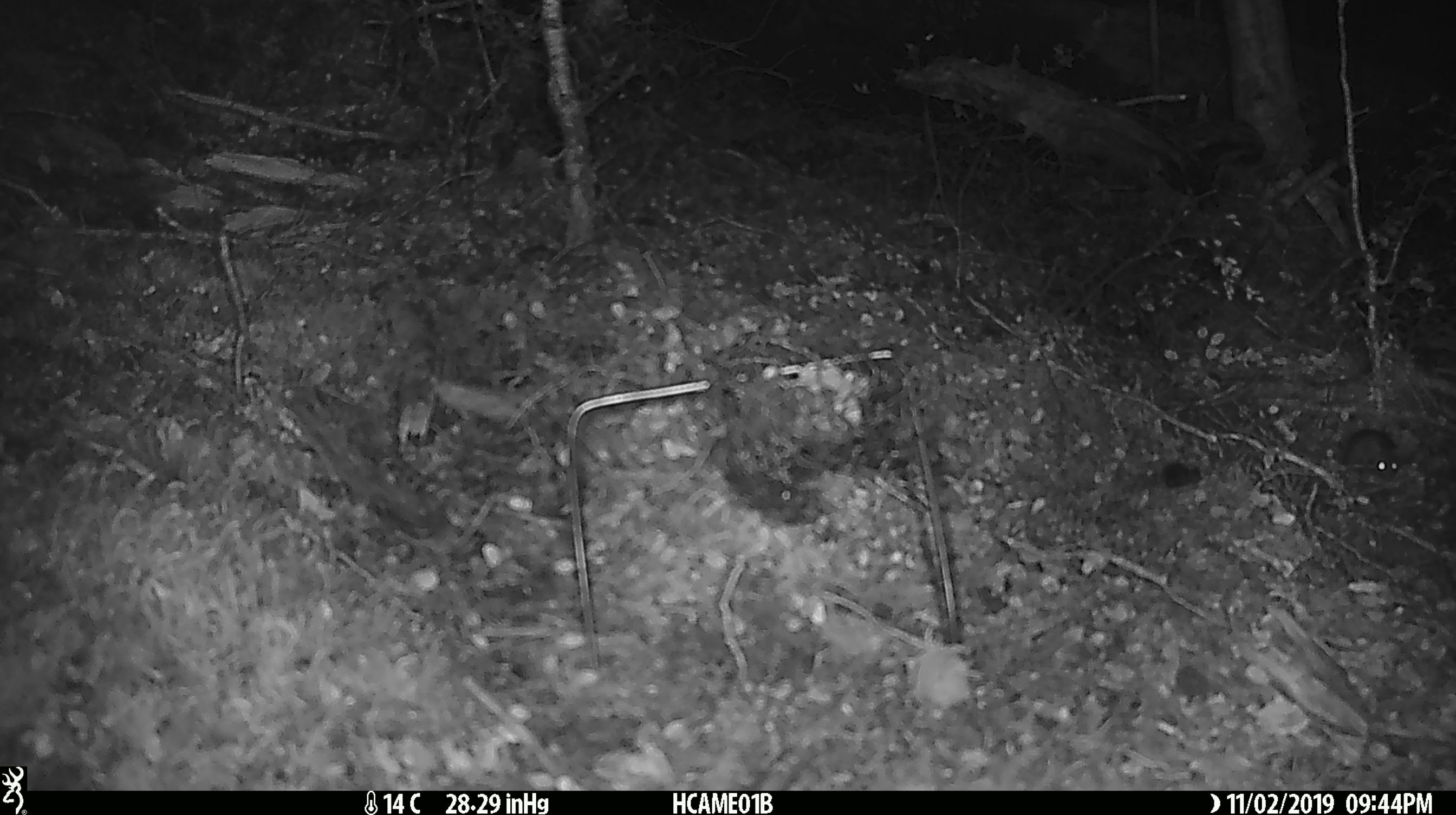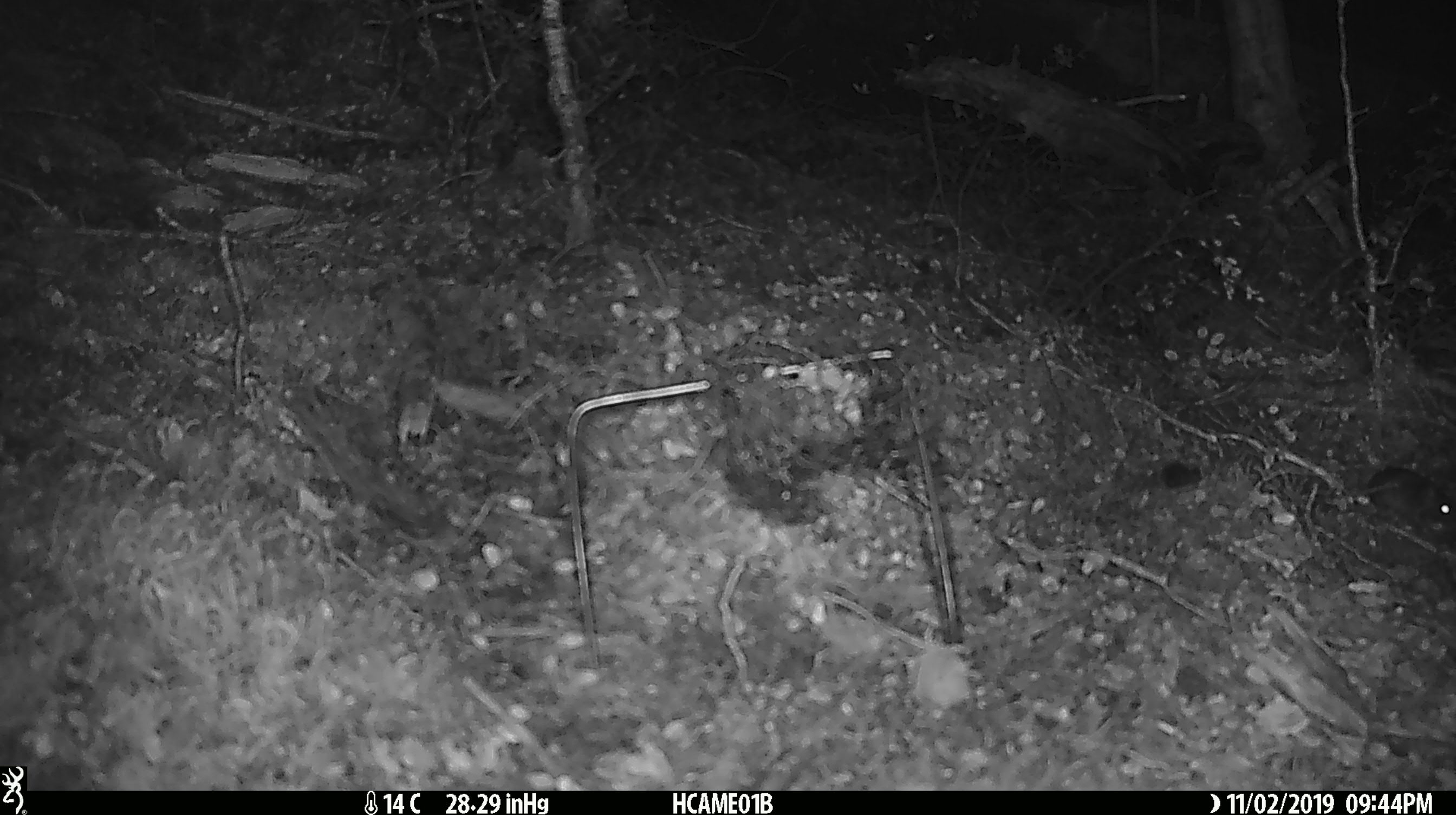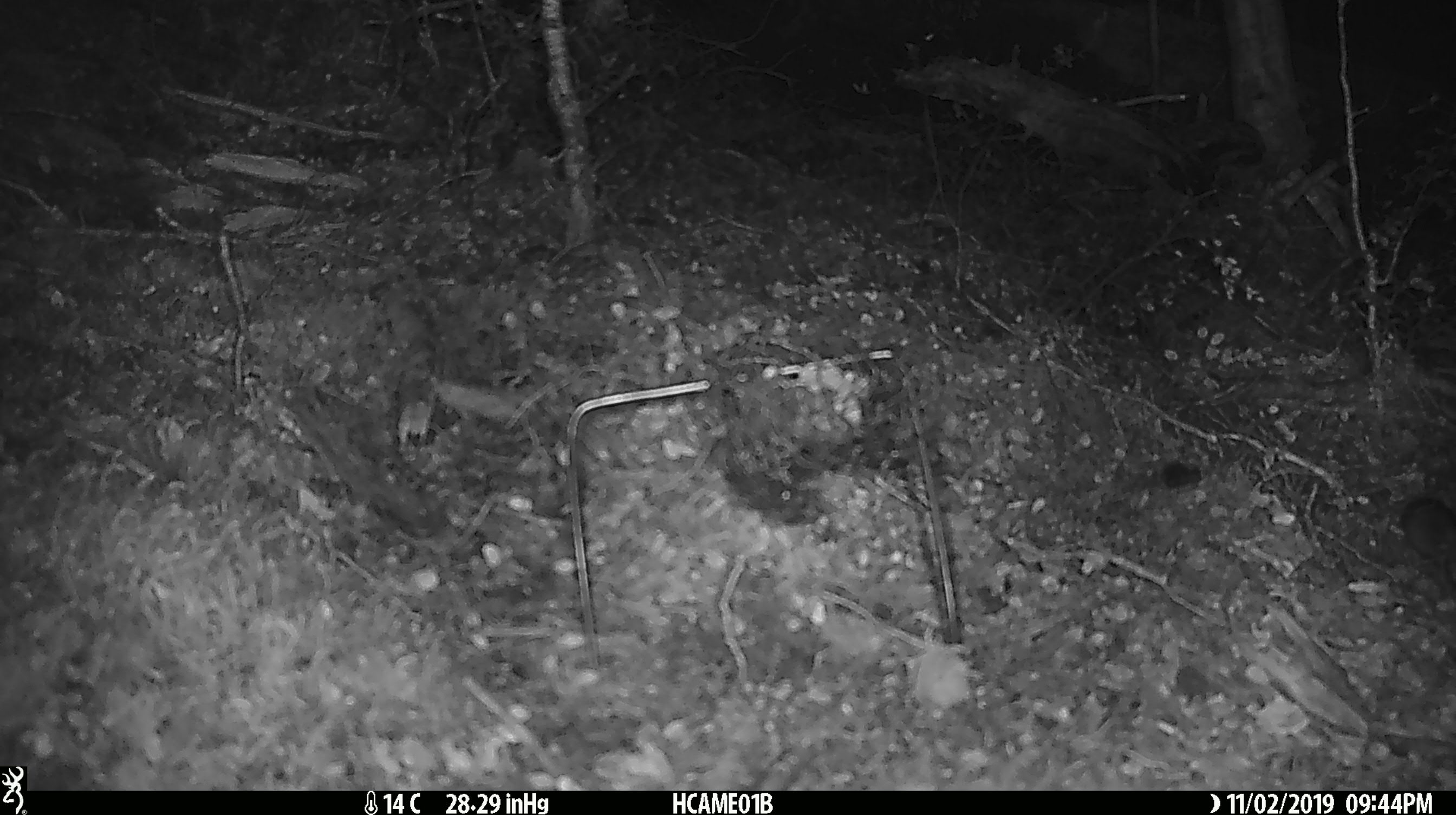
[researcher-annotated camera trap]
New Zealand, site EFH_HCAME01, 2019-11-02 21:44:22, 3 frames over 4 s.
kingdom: Animalia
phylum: Chordata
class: Mammalia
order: Rodentia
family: Muridae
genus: Mus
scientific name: Mus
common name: mouse